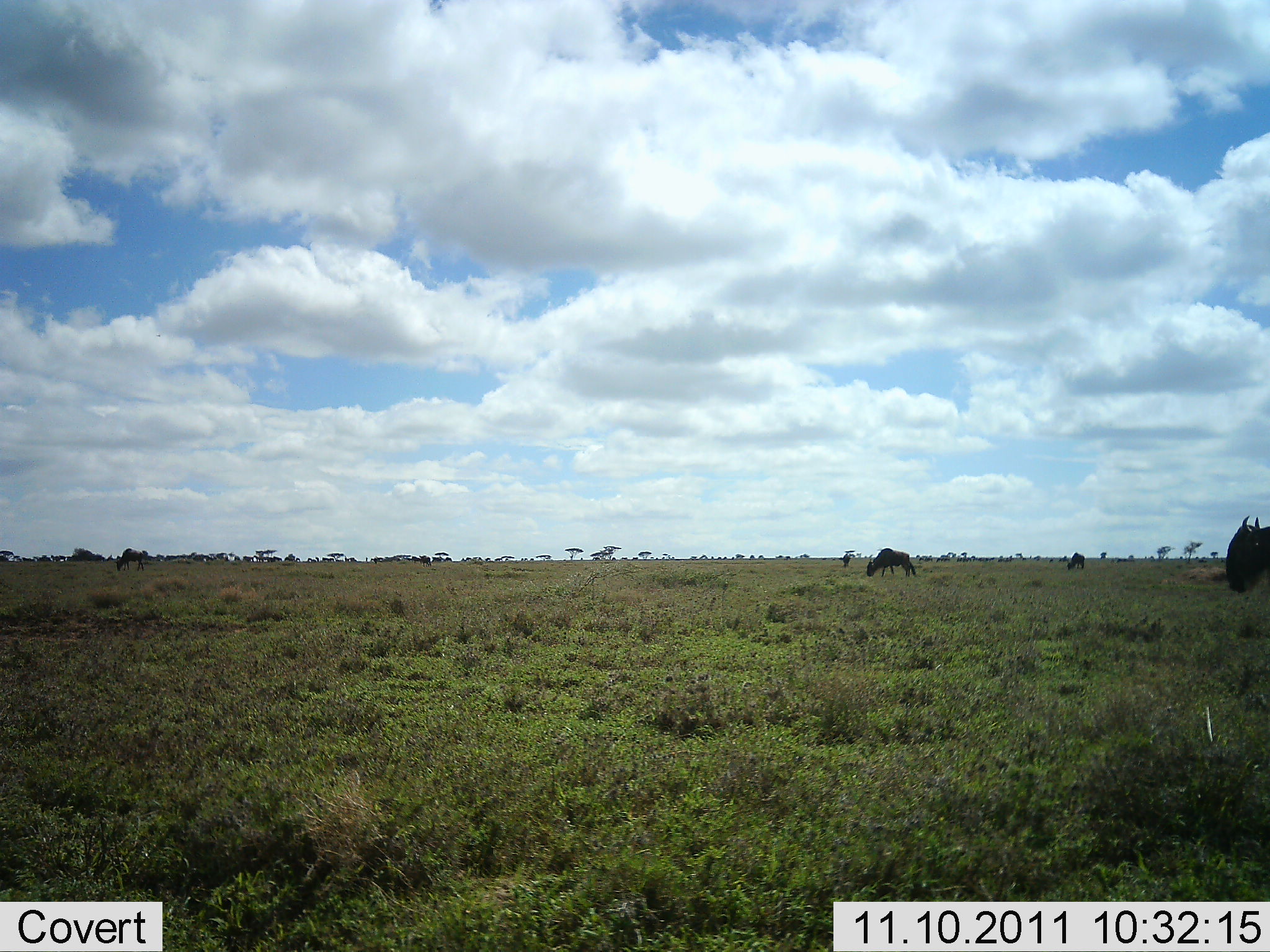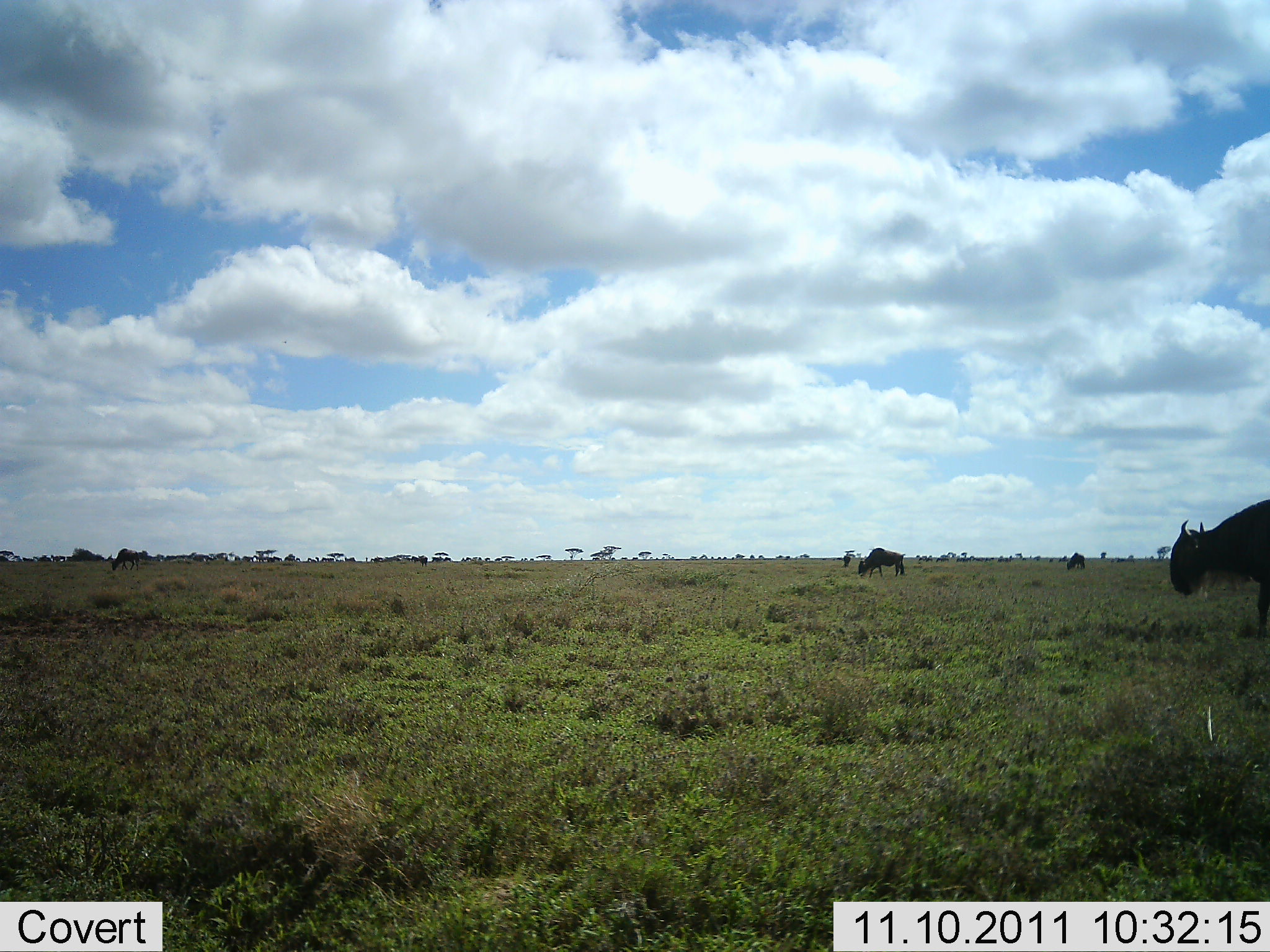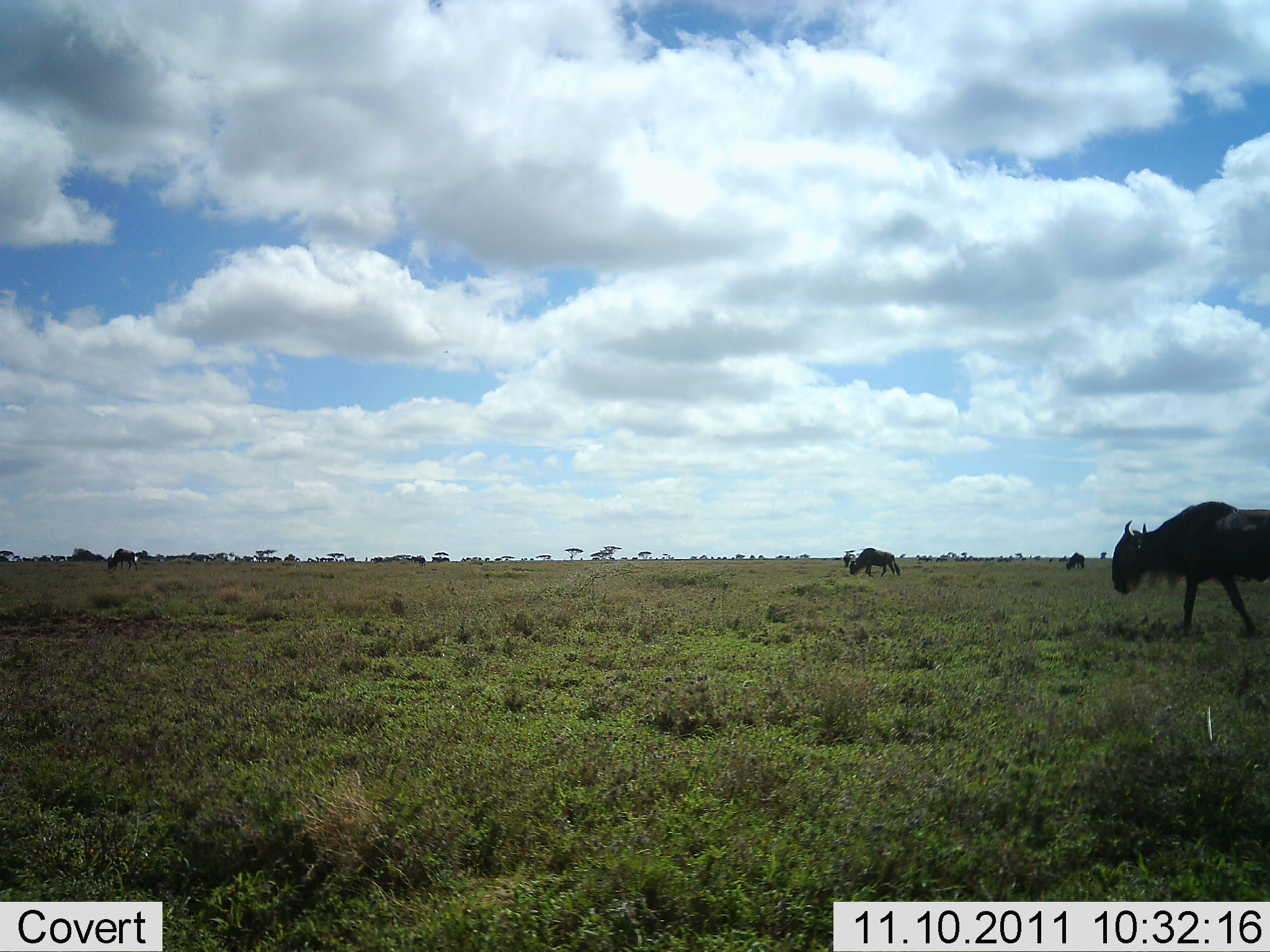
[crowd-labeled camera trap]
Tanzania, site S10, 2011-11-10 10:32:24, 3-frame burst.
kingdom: Animalia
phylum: Chordata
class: Mammalia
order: Artiodactyla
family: Bovidae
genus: Connochaetes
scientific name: Connochaetes taurinus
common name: blue wildebeest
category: wildebeest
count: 5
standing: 25%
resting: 0%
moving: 83%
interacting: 0%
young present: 0%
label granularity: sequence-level